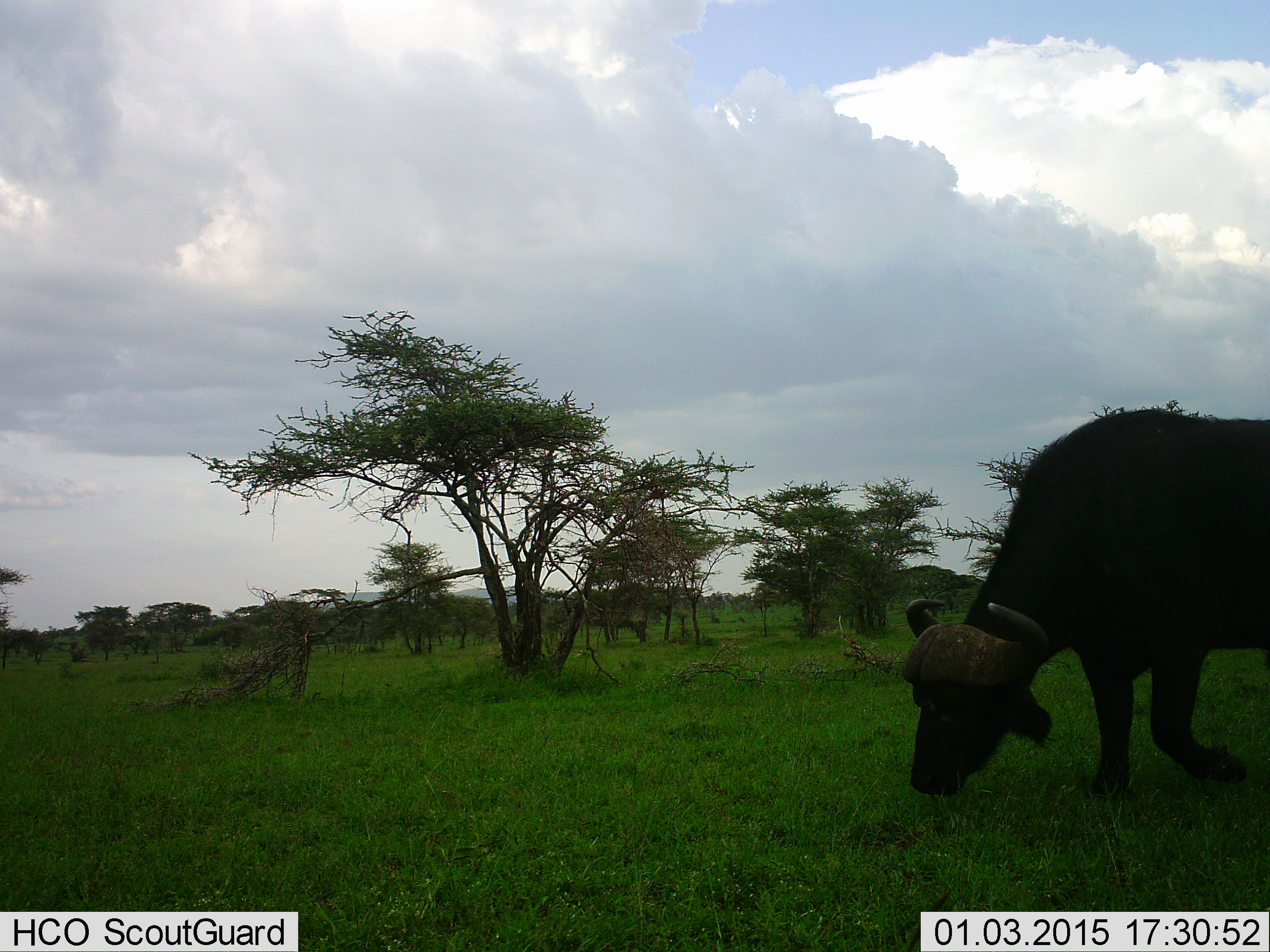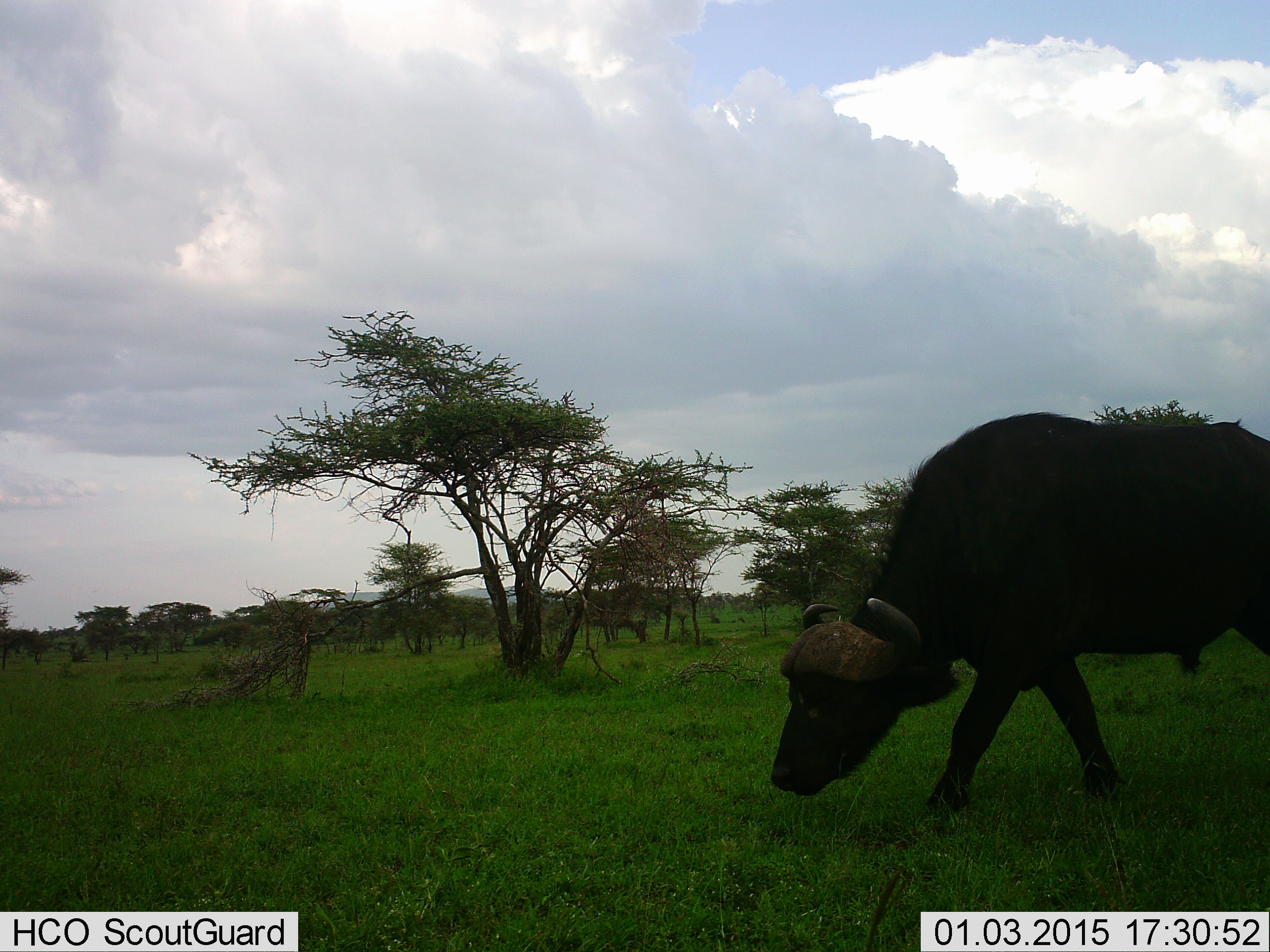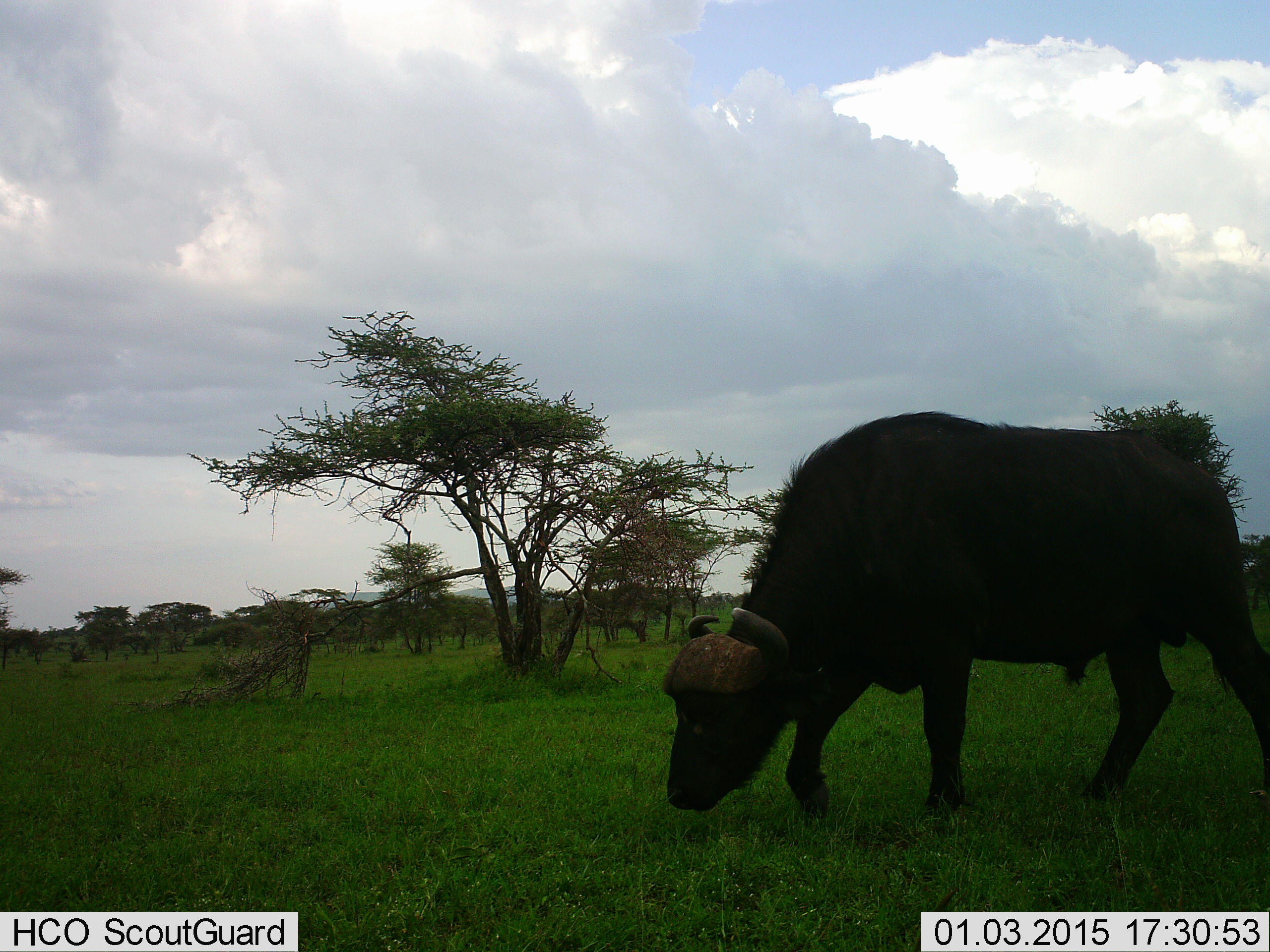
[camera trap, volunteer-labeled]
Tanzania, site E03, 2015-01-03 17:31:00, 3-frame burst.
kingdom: Animalia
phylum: Chordata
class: Mammalia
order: Artiodactyla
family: Bovidae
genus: Syncerus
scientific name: Syncerus caffer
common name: cape buffalo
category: buffalo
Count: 1.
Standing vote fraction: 10%.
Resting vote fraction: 0%.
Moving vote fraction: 80%.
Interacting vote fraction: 0%.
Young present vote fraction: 0%.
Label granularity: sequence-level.